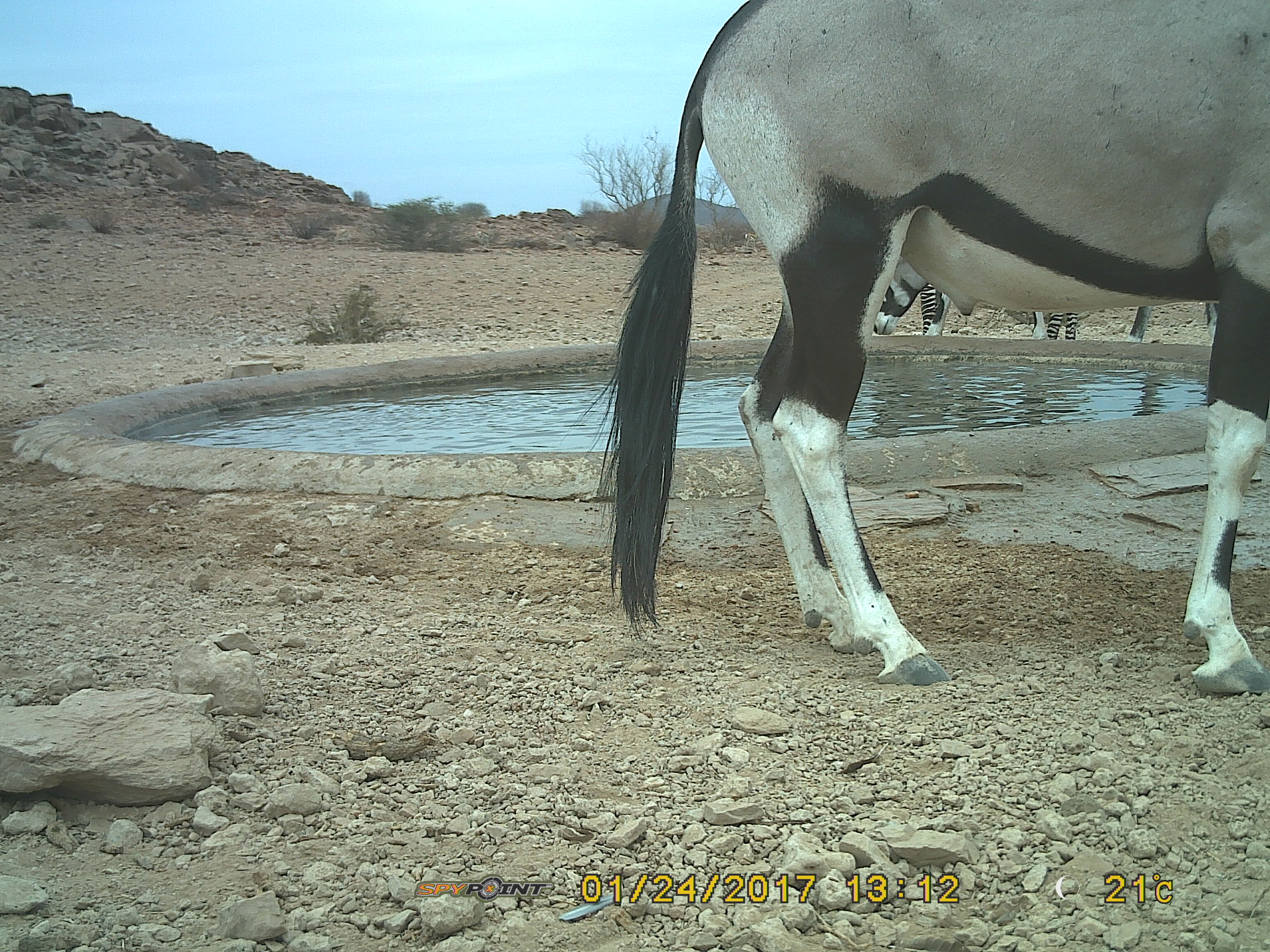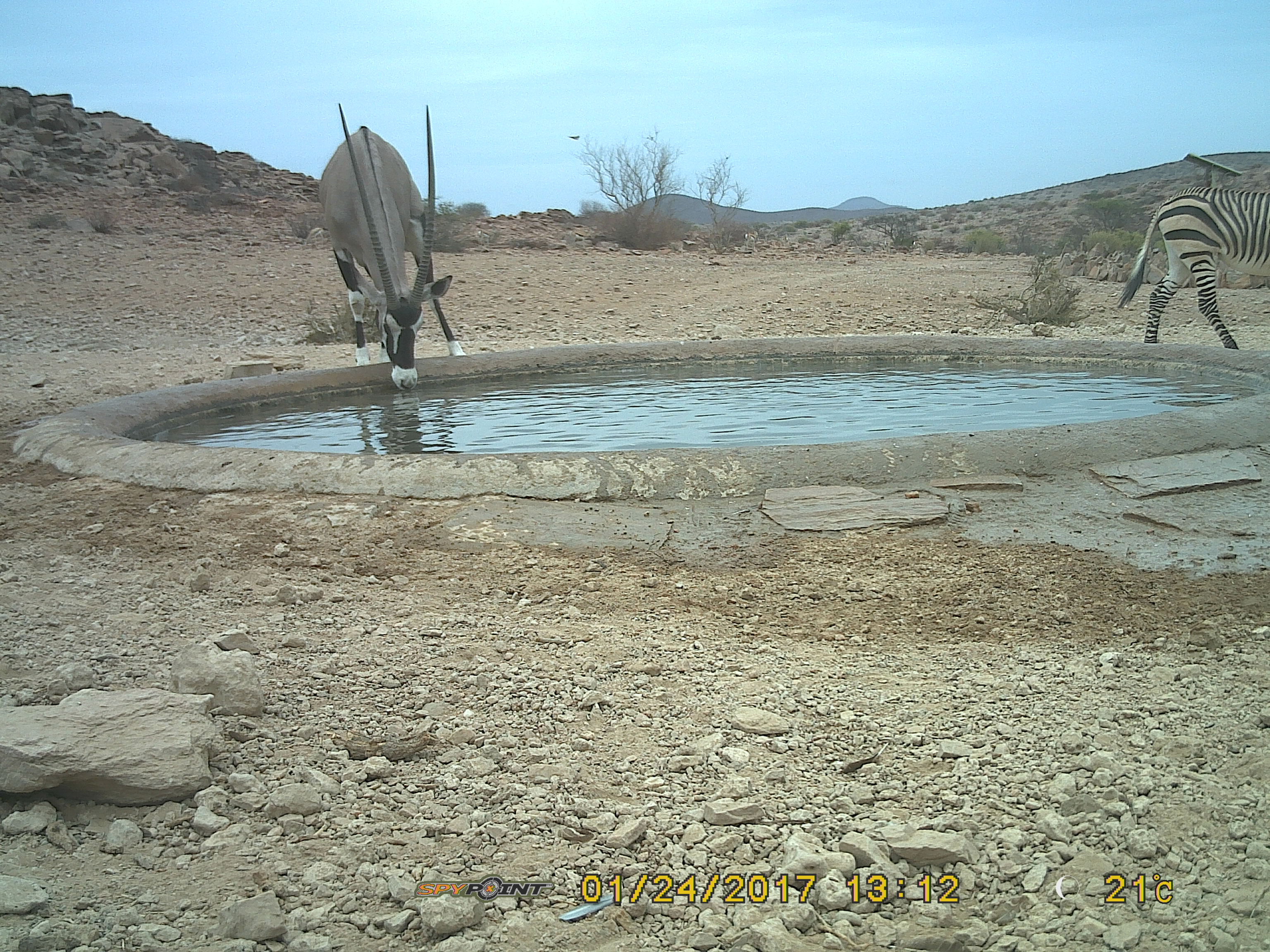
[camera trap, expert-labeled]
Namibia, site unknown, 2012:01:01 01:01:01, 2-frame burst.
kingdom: Animalia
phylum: Chordata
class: Mammalia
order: Artiodactyla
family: Bovidae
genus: Oryx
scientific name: Oryx gazella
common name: gemsbok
Oryx gazella (gemsbok).